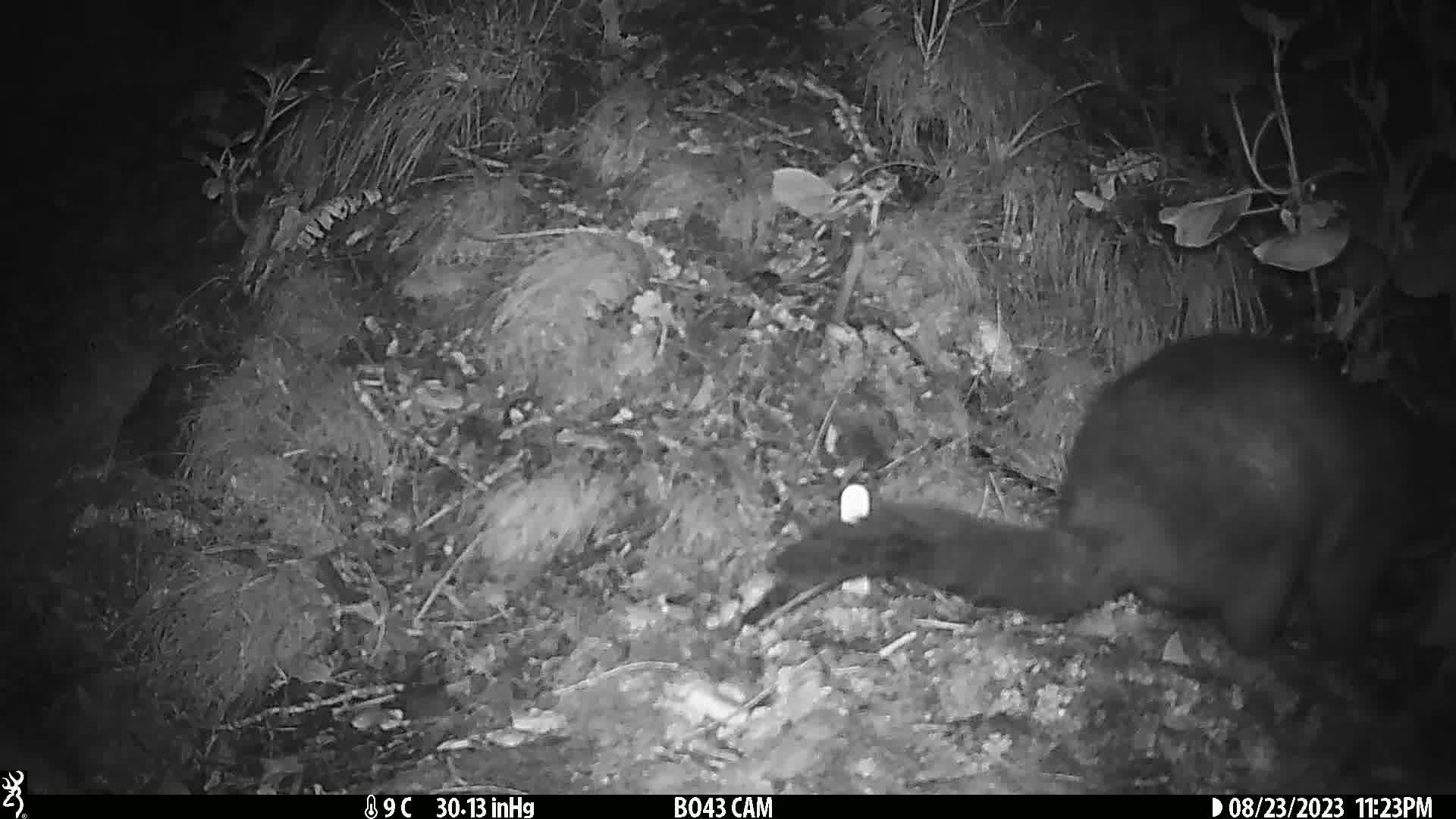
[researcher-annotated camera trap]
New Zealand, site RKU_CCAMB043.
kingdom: Animalia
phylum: Chordata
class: Mammalia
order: Diprotodontia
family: Phalangeridae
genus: Trichosurus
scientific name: Trichosurus vulpecula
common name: common brushtail possum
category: possum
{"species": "possum (common brushtail possum) (Trichosurus vulpecula)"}